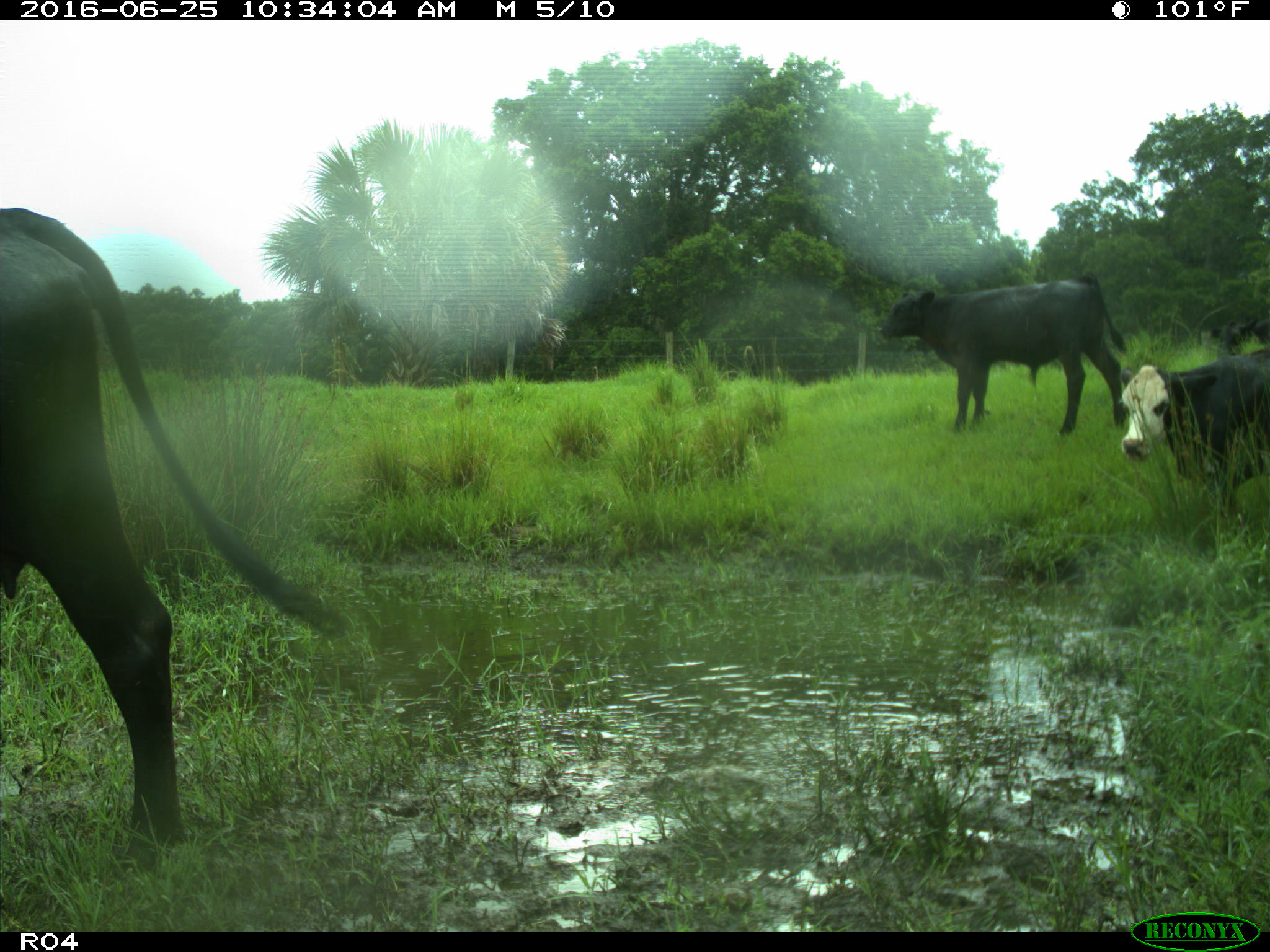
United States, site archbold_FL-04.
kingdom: Animalia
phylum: Chordata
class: Mammalia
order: Artiodactyla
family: Bovidae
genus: Bos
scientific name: Bos taurus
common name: domestic cow